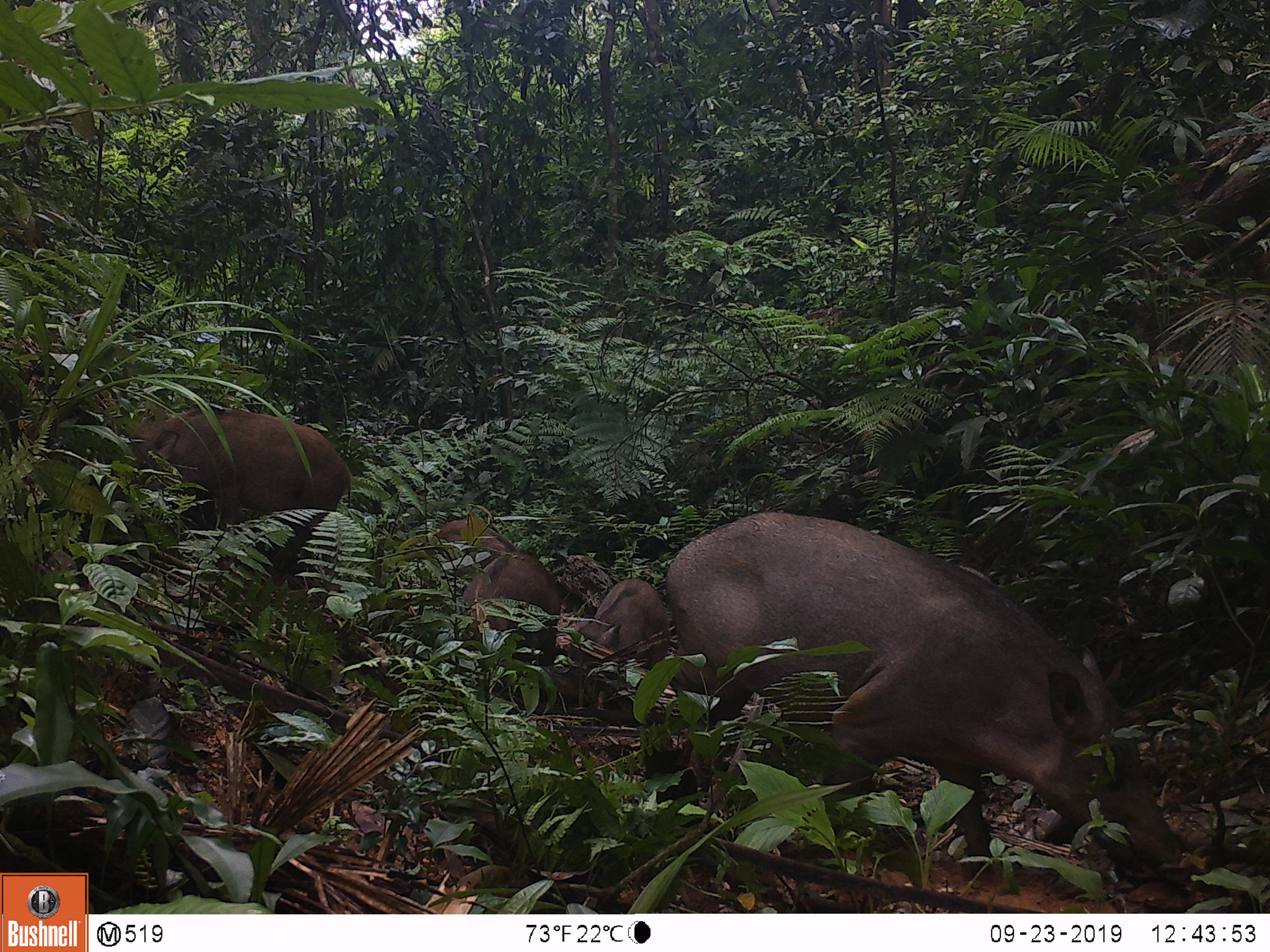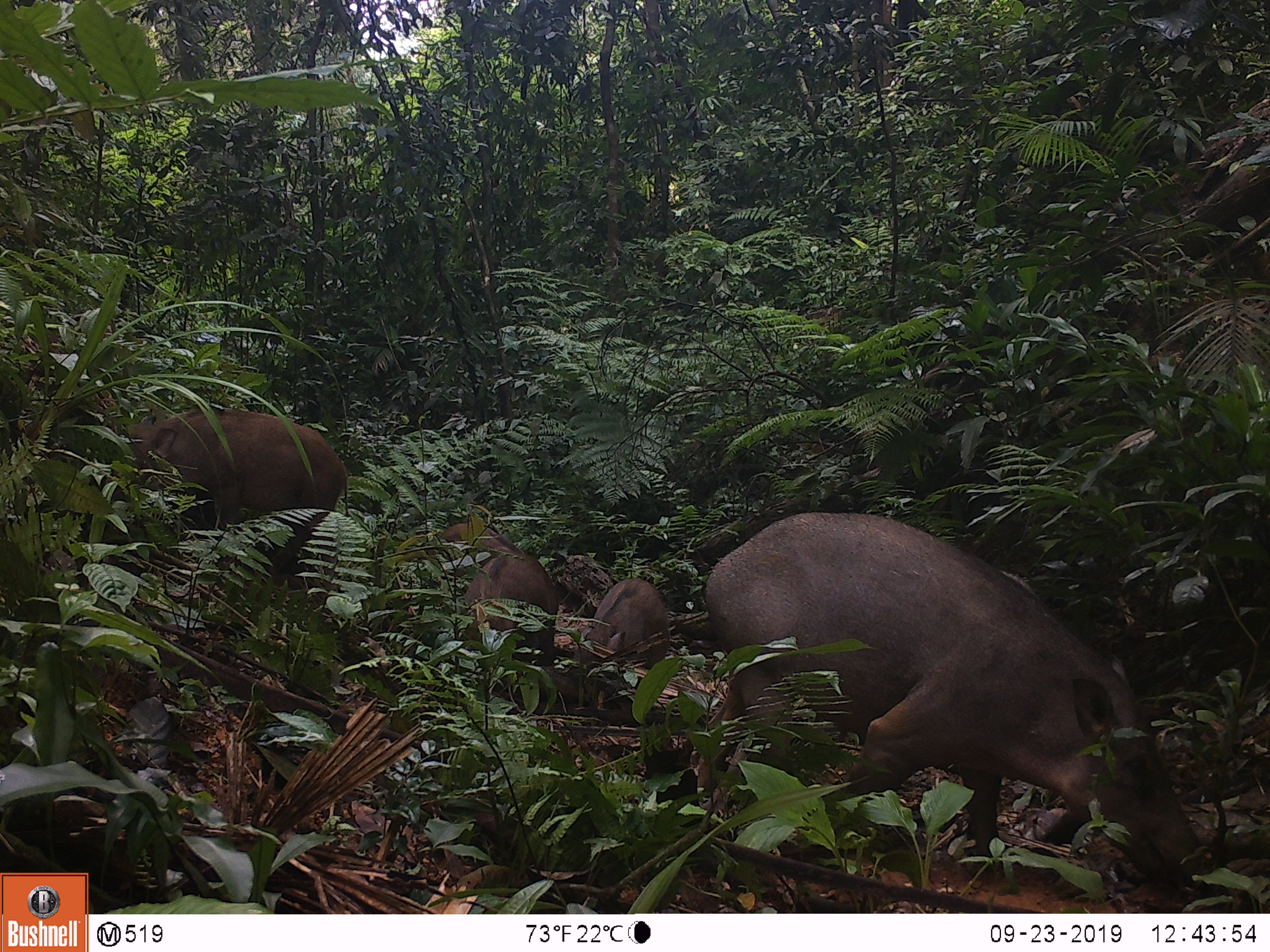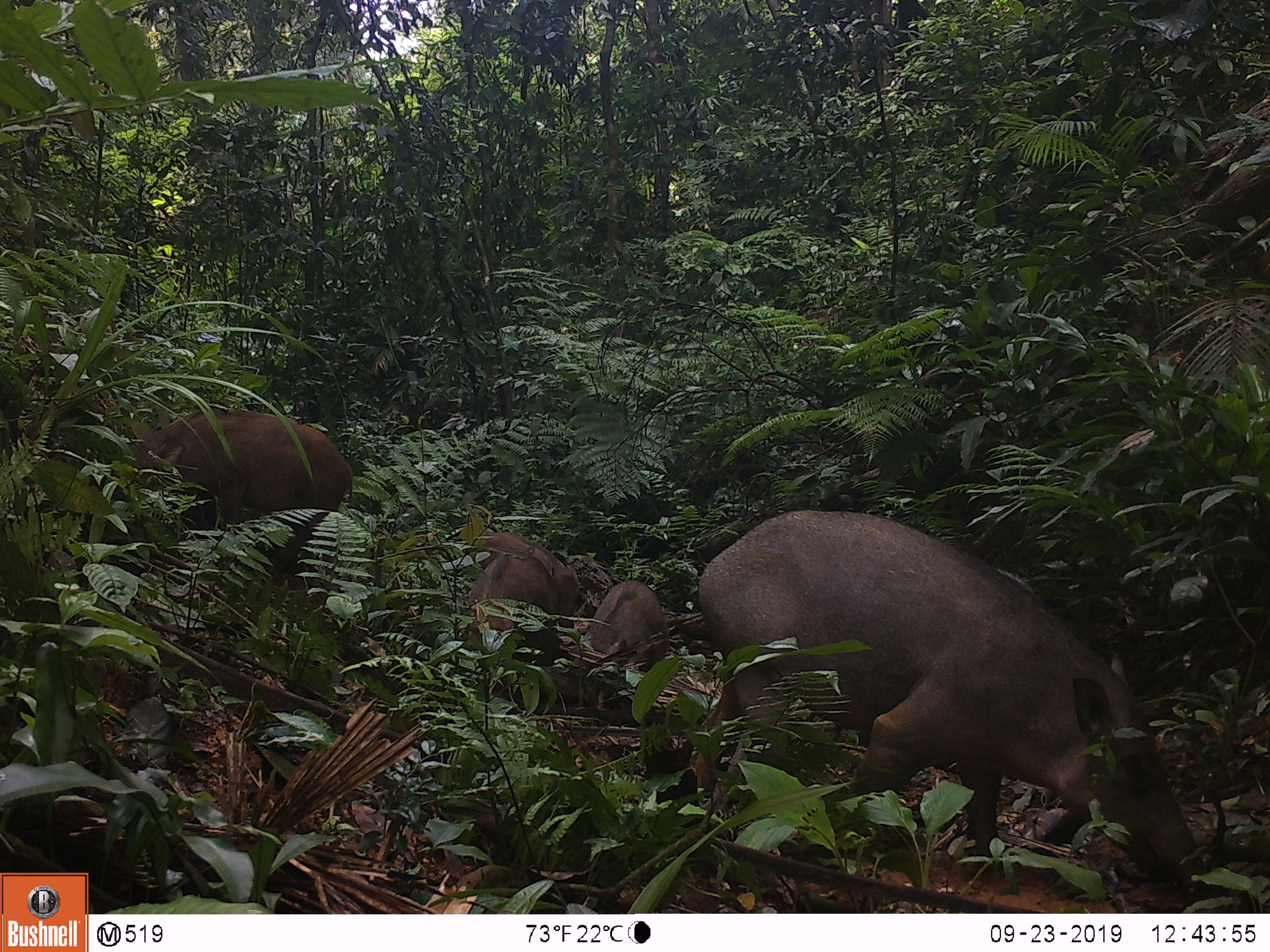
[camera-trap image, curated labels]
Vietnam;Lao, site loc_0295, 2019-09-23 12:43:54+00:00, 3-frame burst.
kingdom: Animalia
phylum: Chordata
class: Mammalia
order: Artiodactyla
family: Suidae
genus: Sus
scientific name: Sus scrofa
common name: eurasian wild pig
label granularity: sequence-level